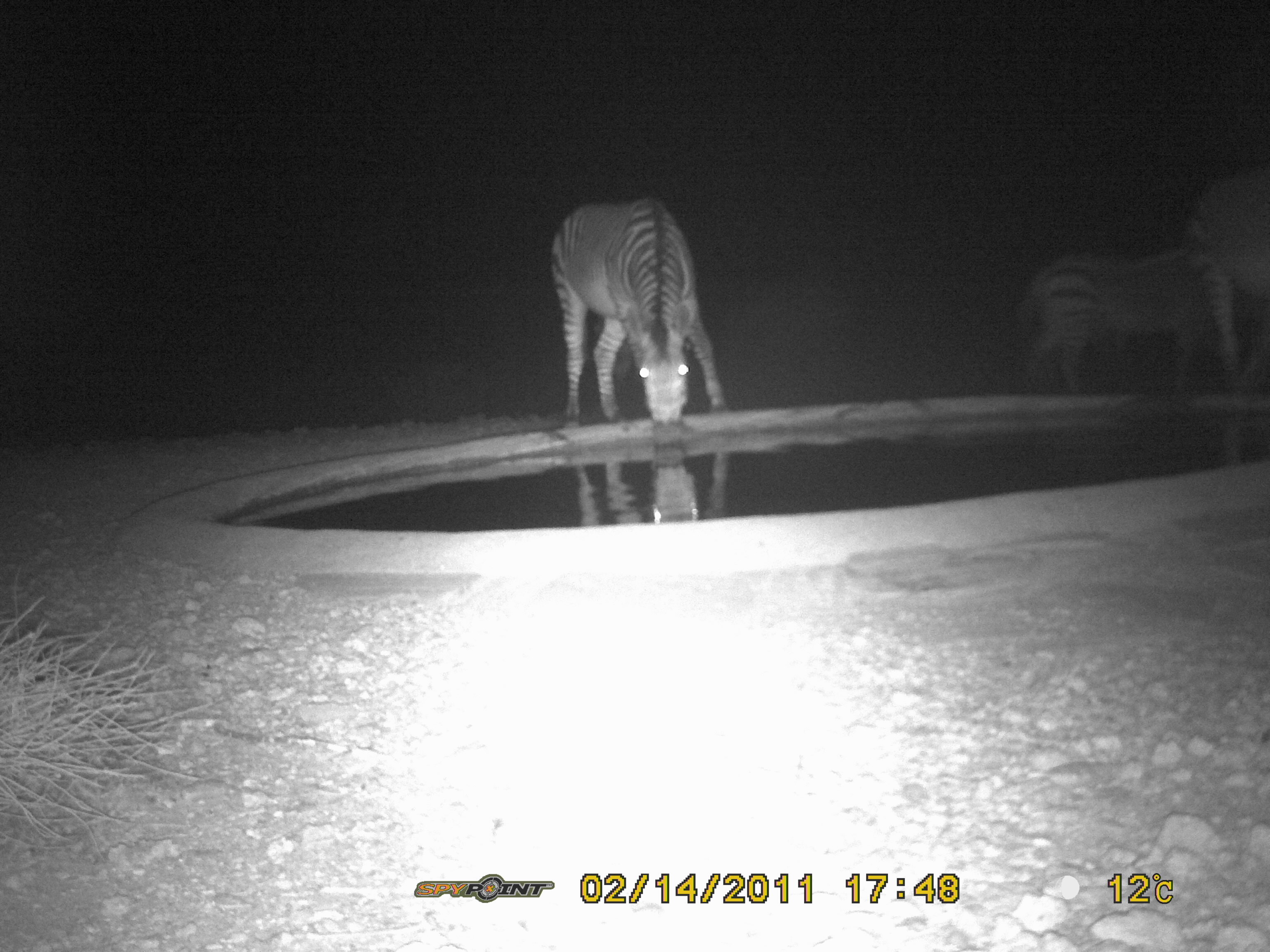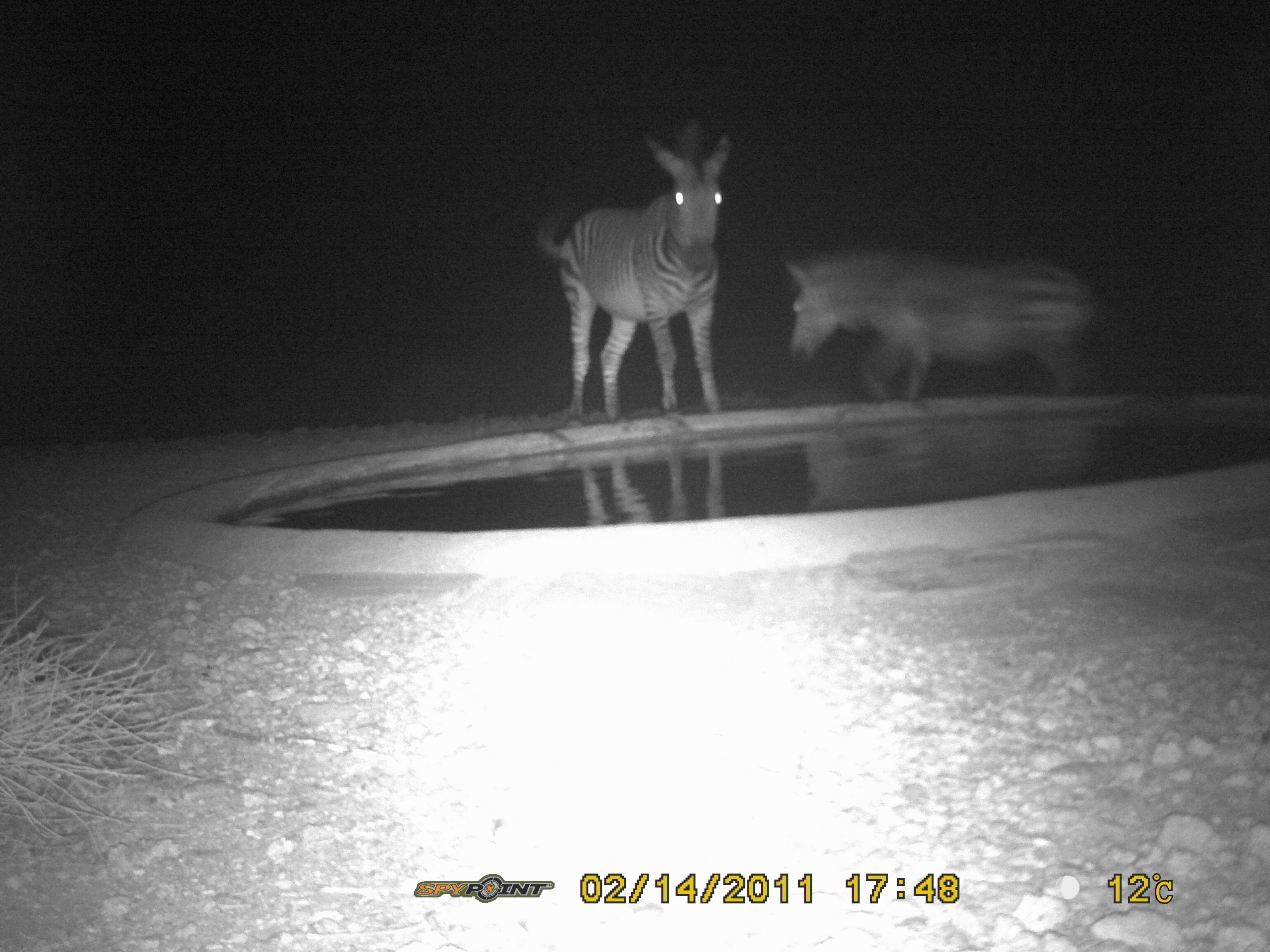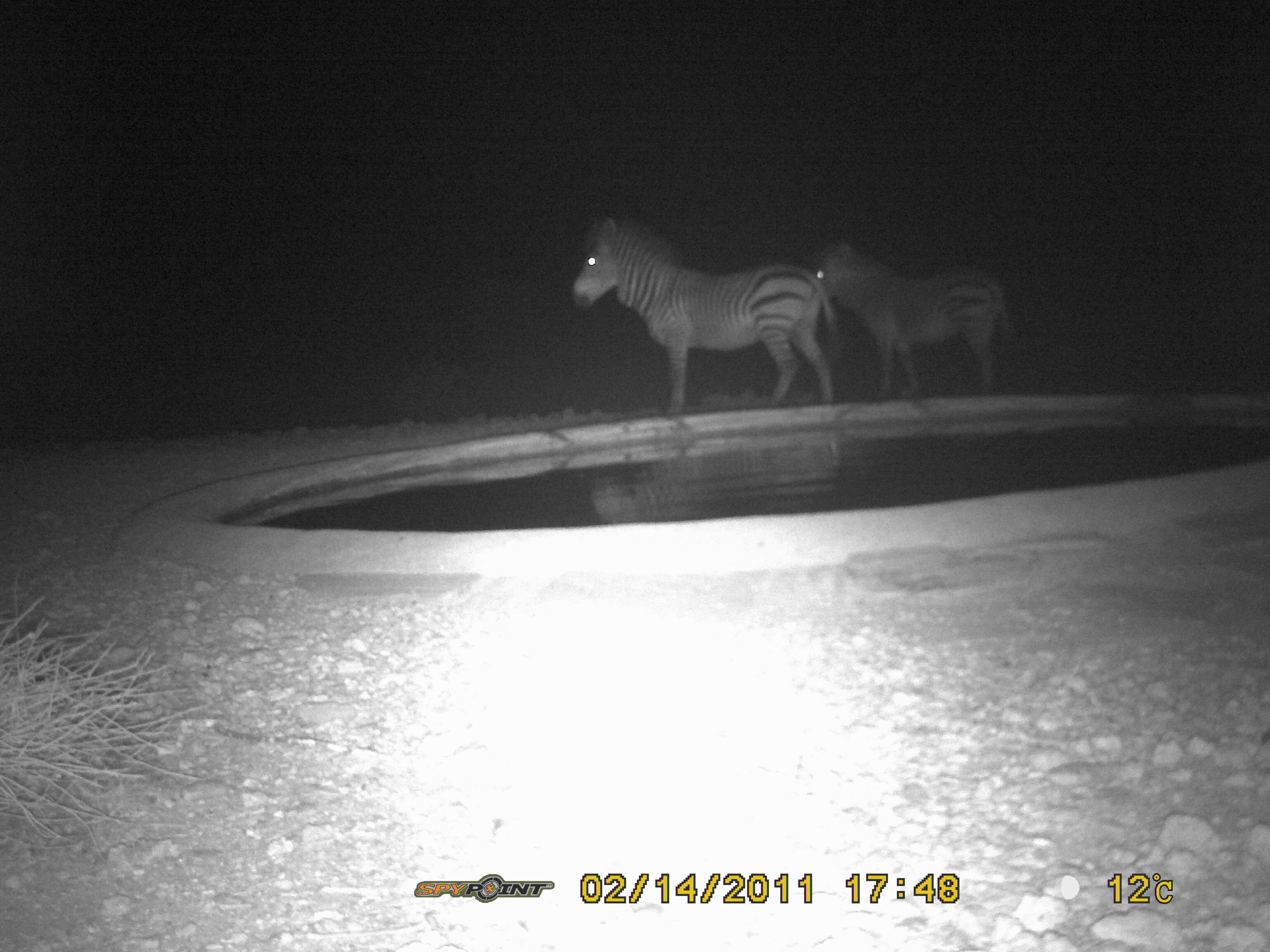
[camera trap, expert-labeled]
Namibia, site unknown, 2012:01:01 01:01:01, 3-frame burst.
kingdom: Animalia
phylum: Chordata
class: Mammalia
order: Perissodactyla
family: Equidae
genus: Equus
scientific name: Equus zebra hartmannae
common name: hartmann's mountain zebra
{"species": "Equus zebra hartmannae (hartmann's mountain zebra)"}